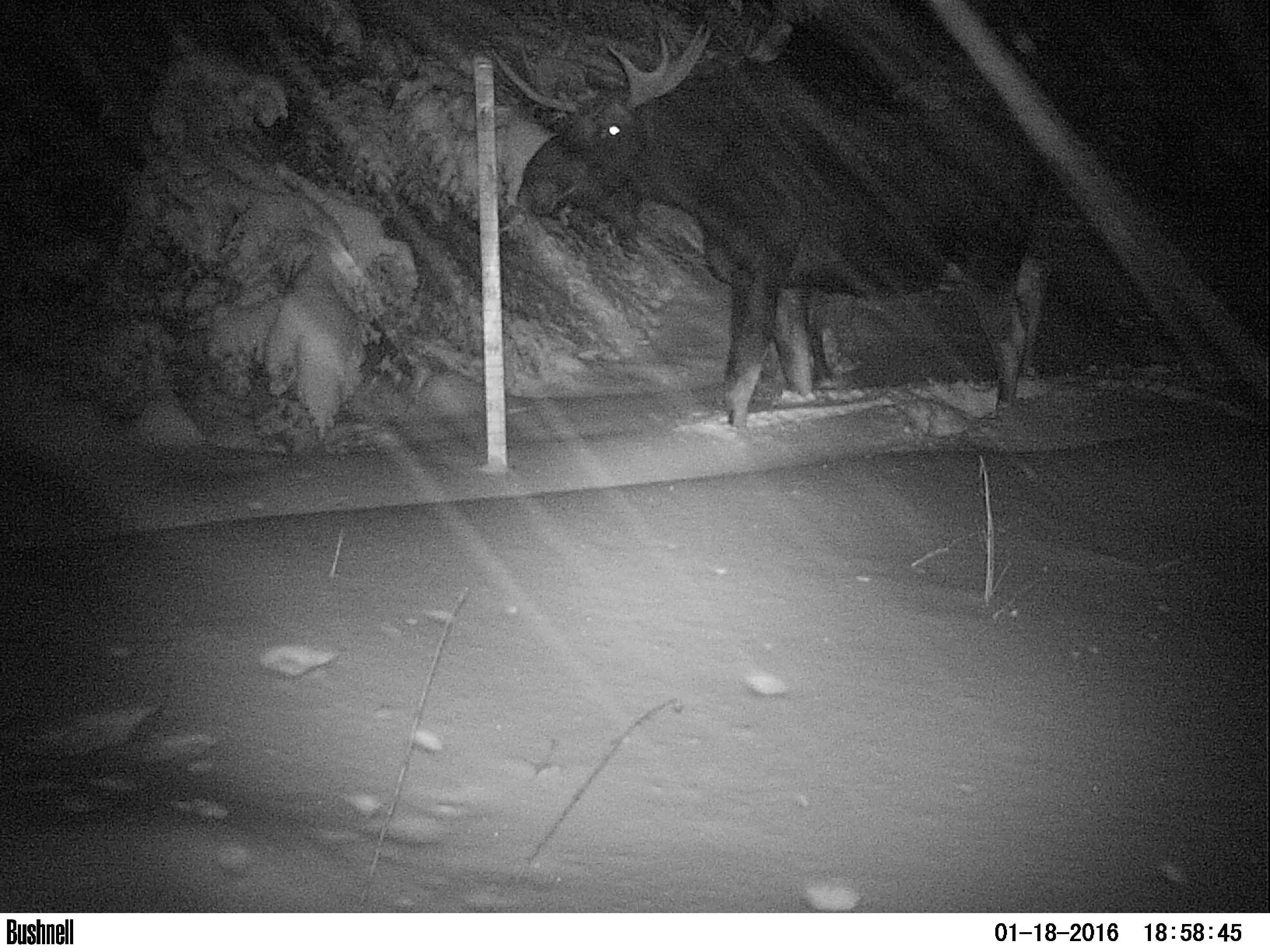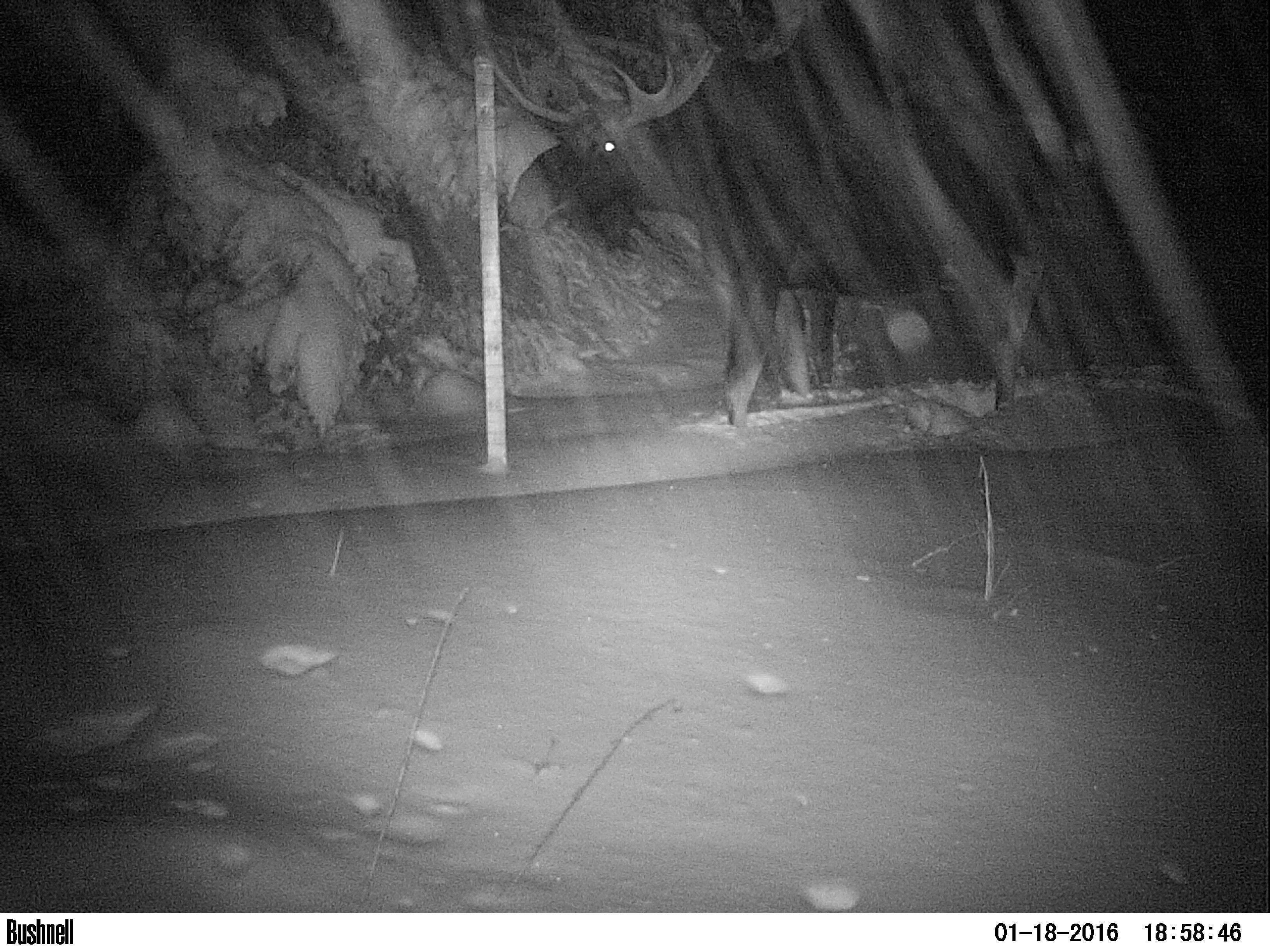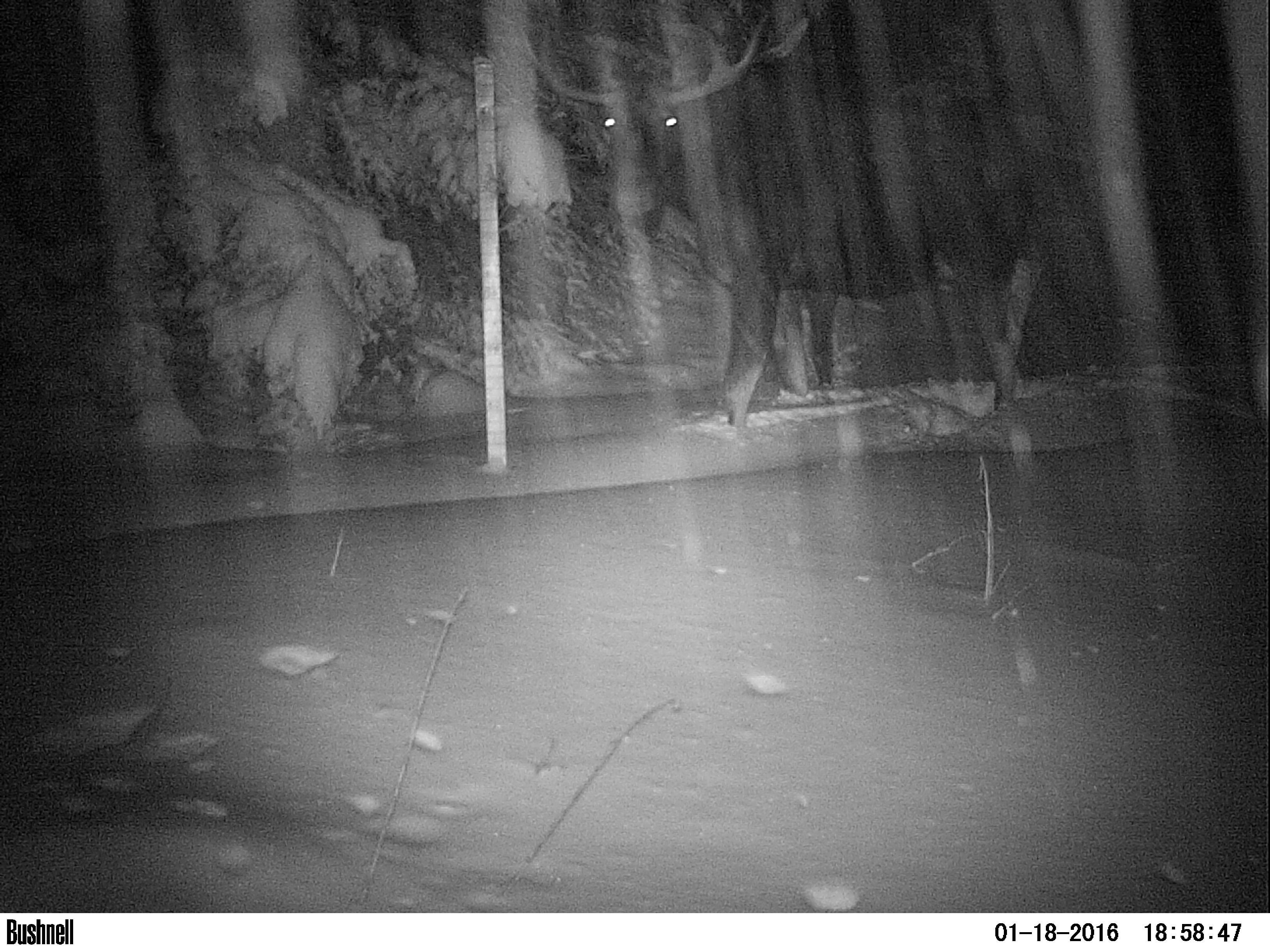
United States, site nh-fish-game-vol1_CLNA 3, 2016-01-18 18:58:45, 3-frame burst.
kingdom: Animalia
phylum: Chordata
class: Mammalia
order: Artiodactyla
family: Cervidae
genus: Alces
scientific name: Alces alces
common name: moose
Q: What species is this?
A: Moose (Alces alces).